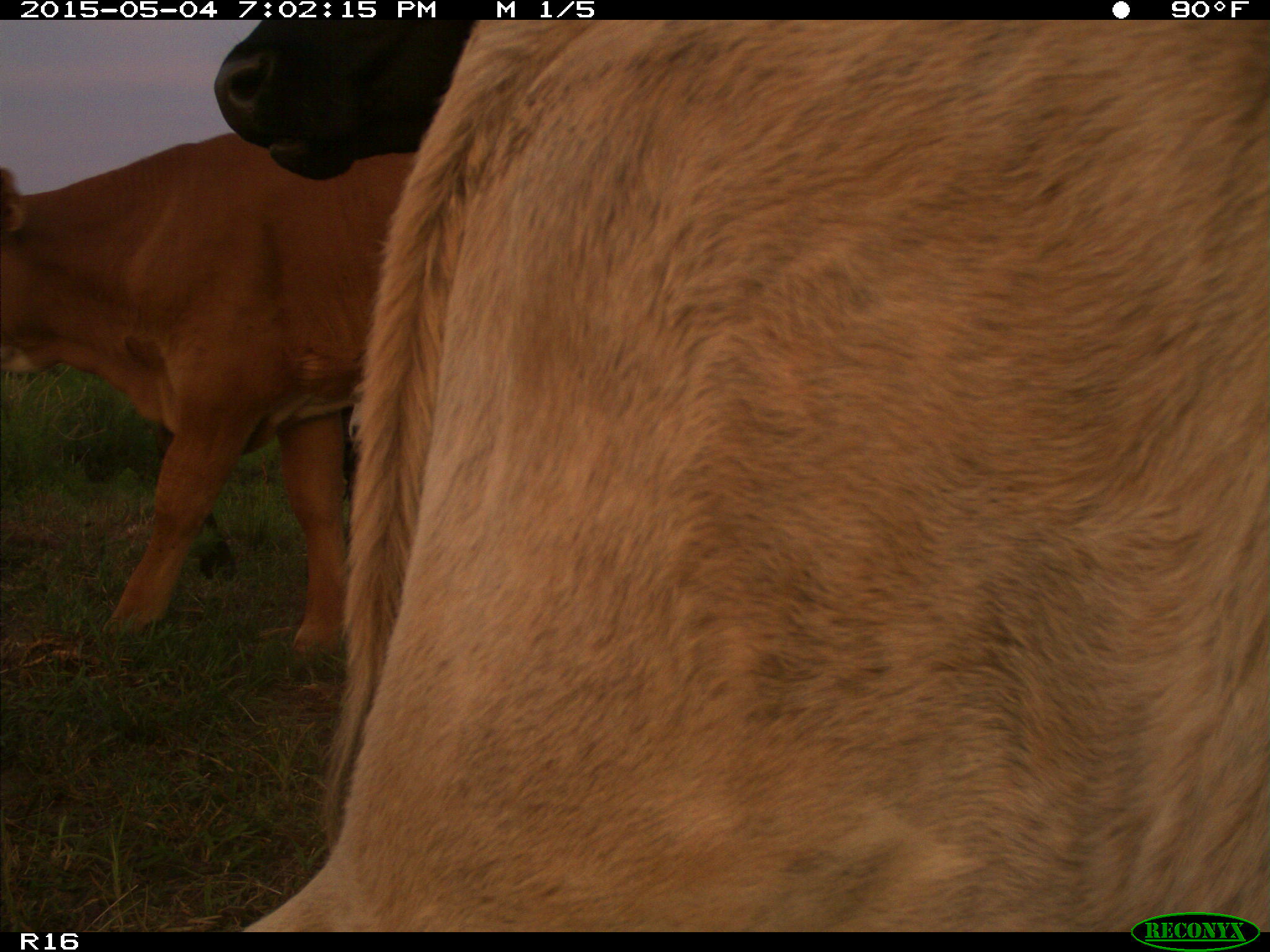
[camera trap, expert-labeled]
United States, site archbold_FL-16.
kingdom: Animalia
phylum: Chordata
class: Mammalia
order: Artiodactyla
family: Bovidae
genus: Bos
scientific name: Bos taurus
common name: domestic cow